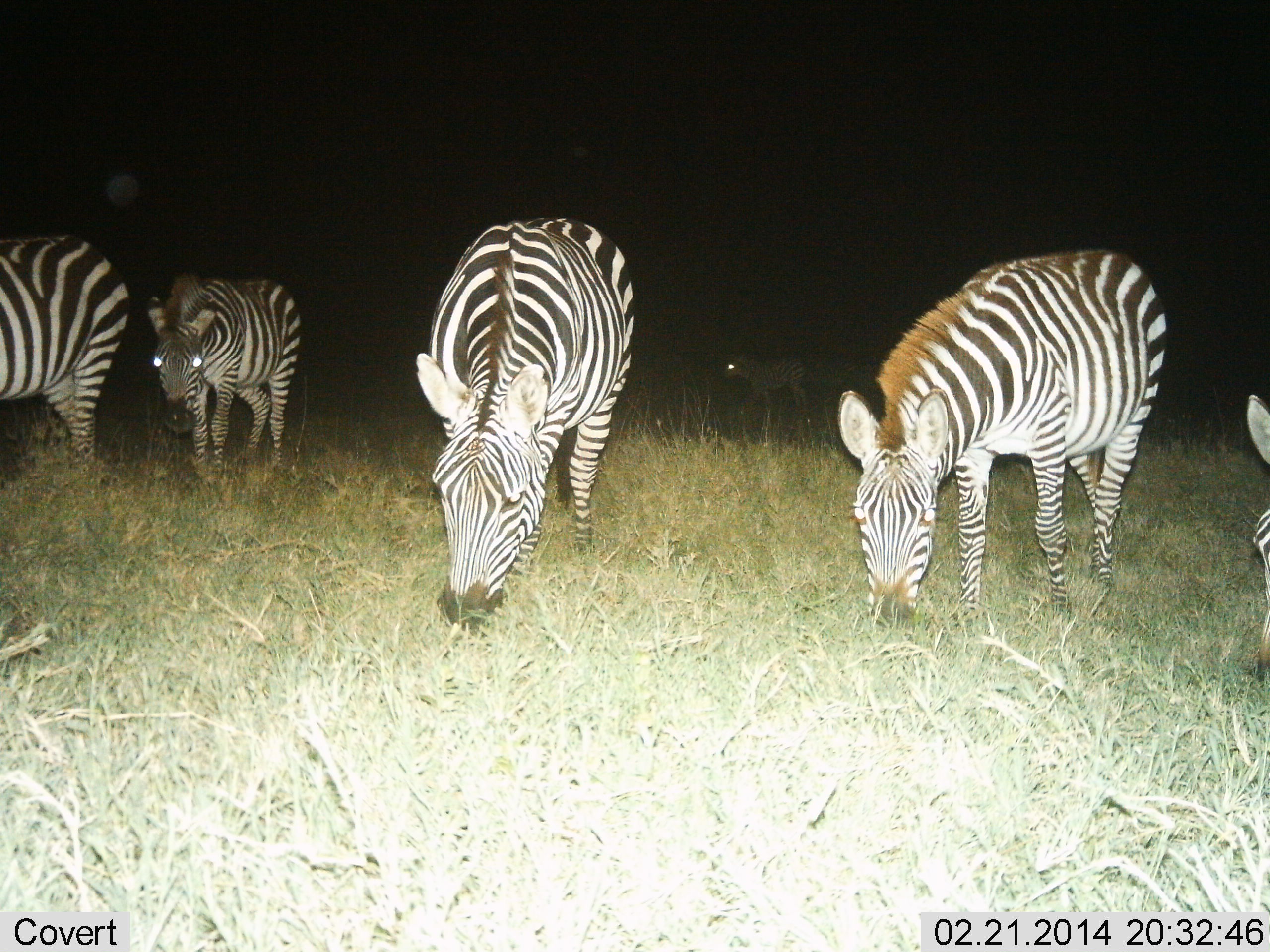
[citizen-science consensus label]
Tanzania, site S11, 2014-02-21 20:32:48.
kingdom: Animalia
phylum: Chordata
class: Mammalia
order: Perissodactyla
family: Equidae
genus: Equus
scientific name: Equus quagga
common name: plains zebra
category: zebra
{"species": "zebra (plains zebra) (Equus quagga)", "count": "5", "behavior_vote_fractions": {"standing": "25%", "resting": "0%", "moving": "0%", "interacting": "0%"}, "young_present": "8%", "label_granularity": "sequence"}